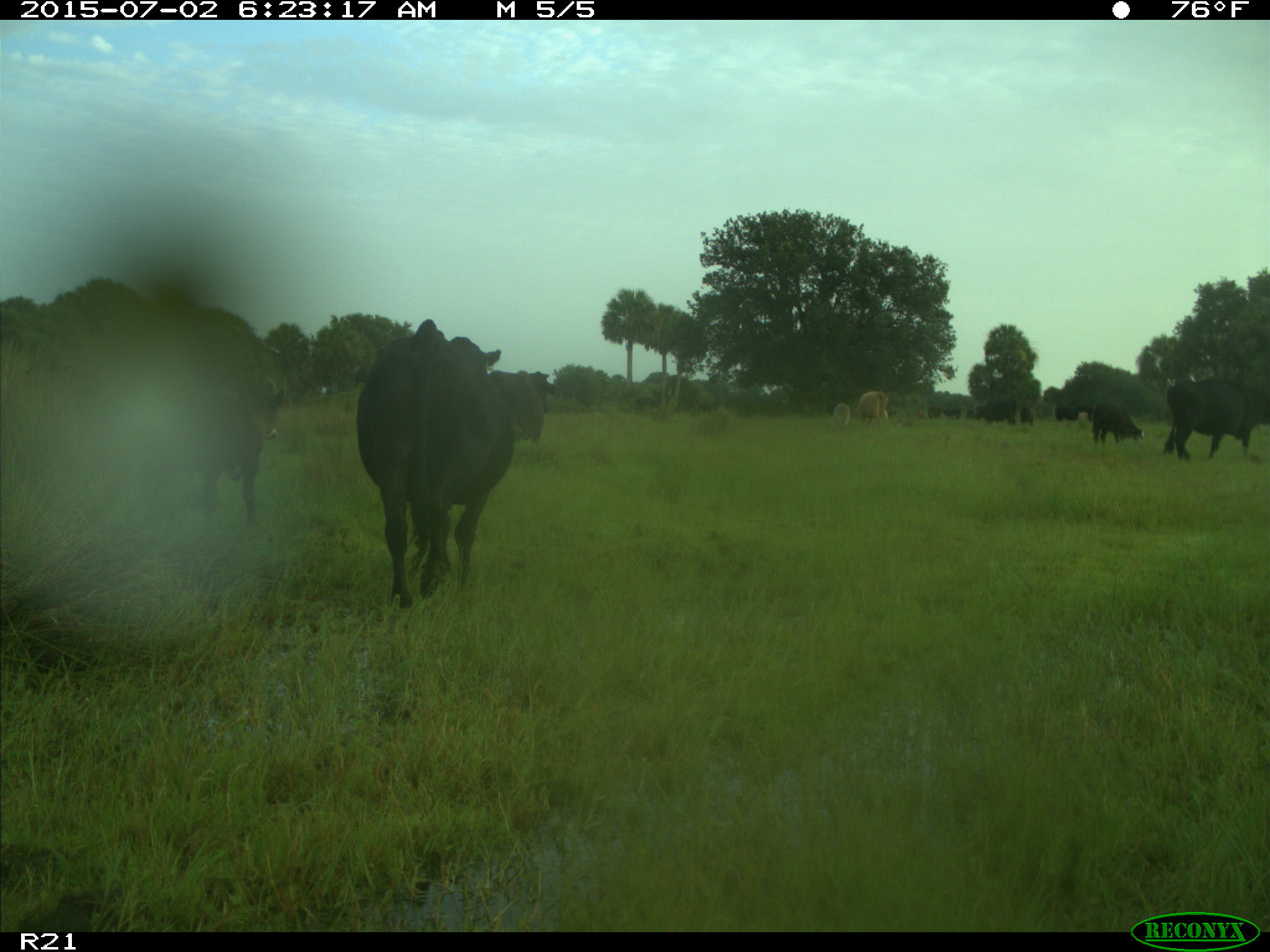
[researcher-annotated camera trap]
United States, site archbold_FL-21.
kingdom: Animalia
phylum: Chordata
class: Mammalia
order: Artiodactyla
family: Bovidae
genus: Bos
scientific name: Bos taurus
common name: domestic cow